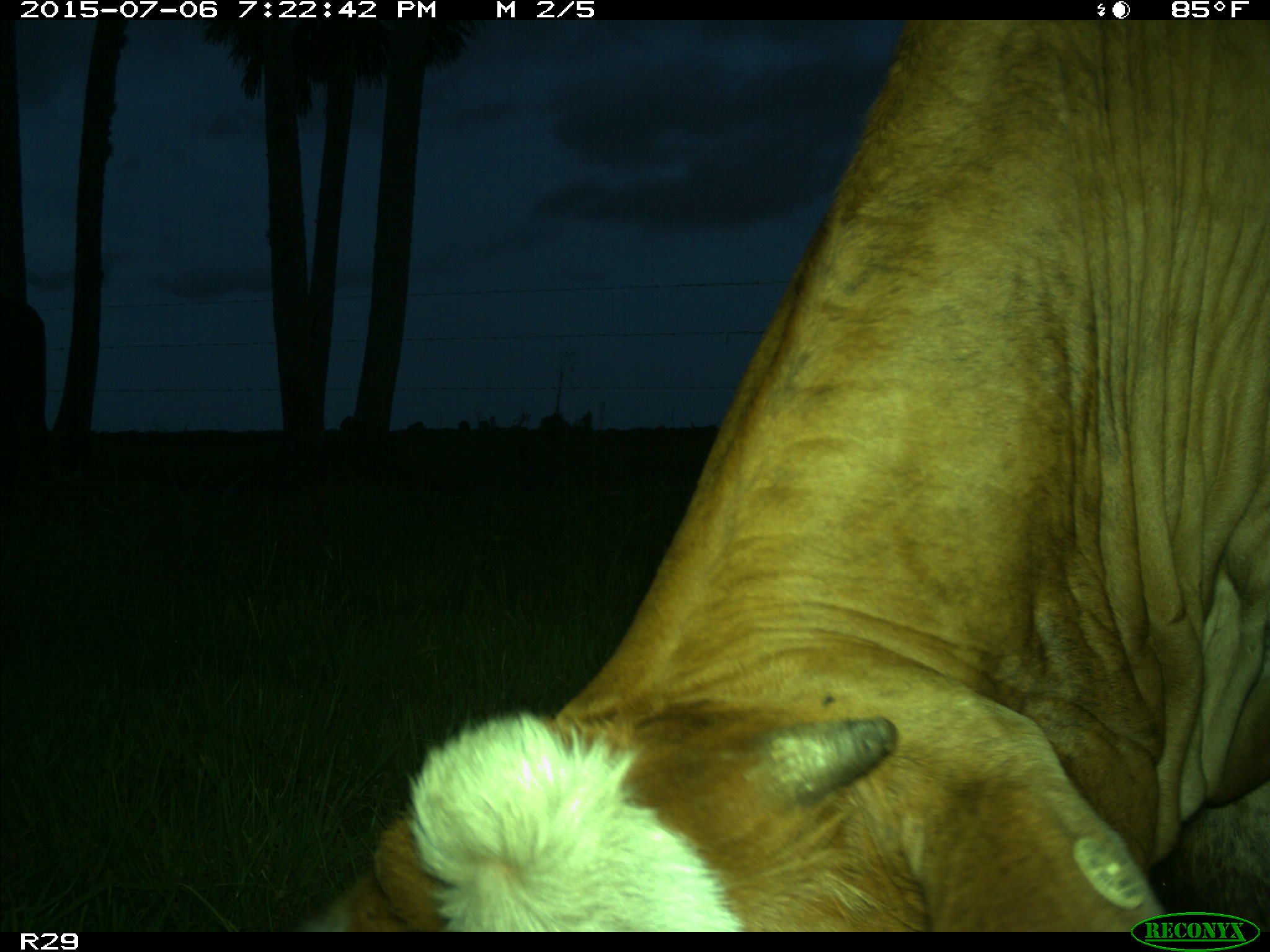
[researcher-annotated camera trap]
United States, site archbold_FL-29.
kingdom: Animalia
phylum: Chordata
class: Mammalia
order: Artiodactyla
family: Bovidae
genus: Bos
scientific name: Bos taurus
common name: domestic cow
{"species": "Bos taurus (domestic cow)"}